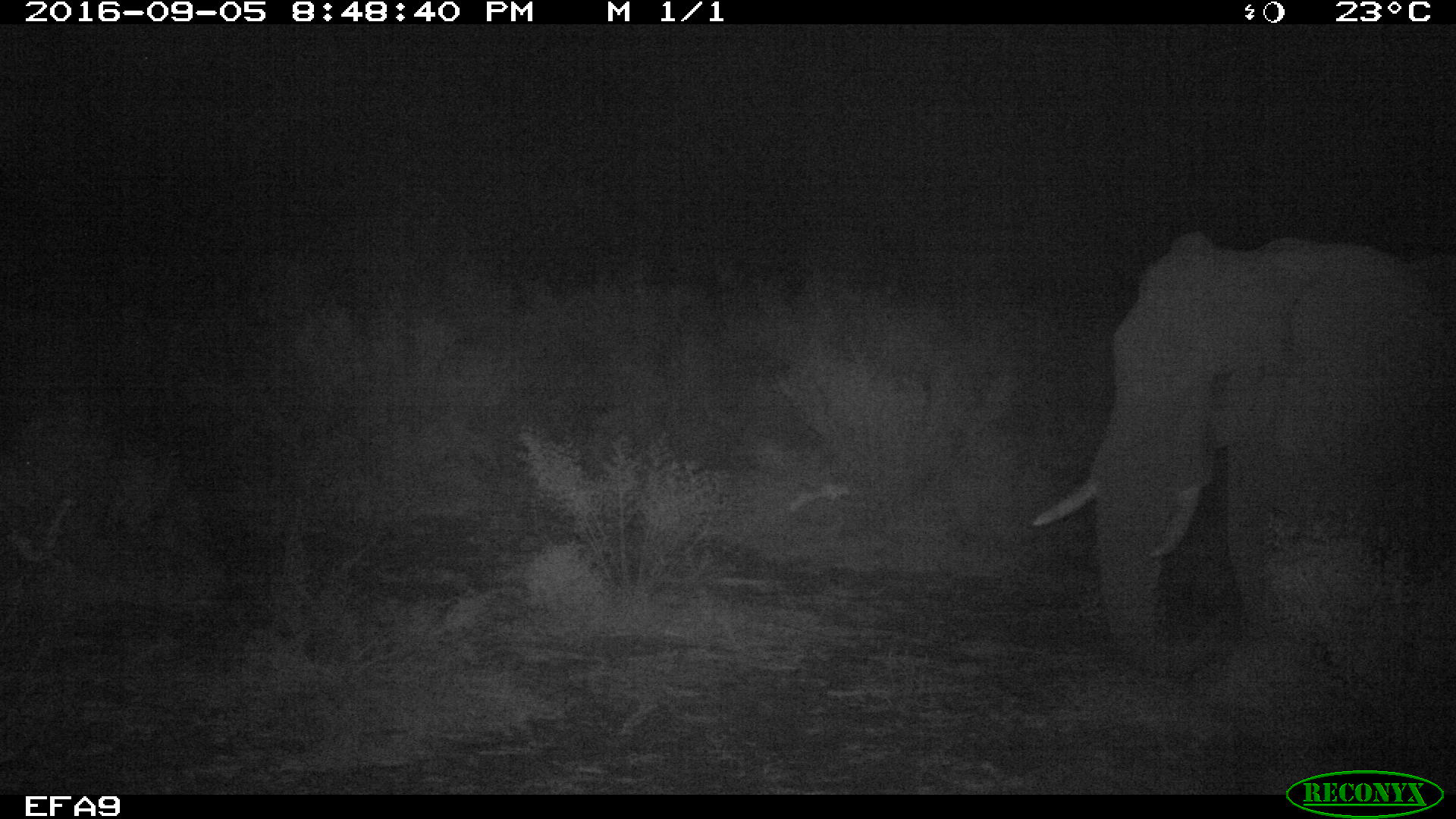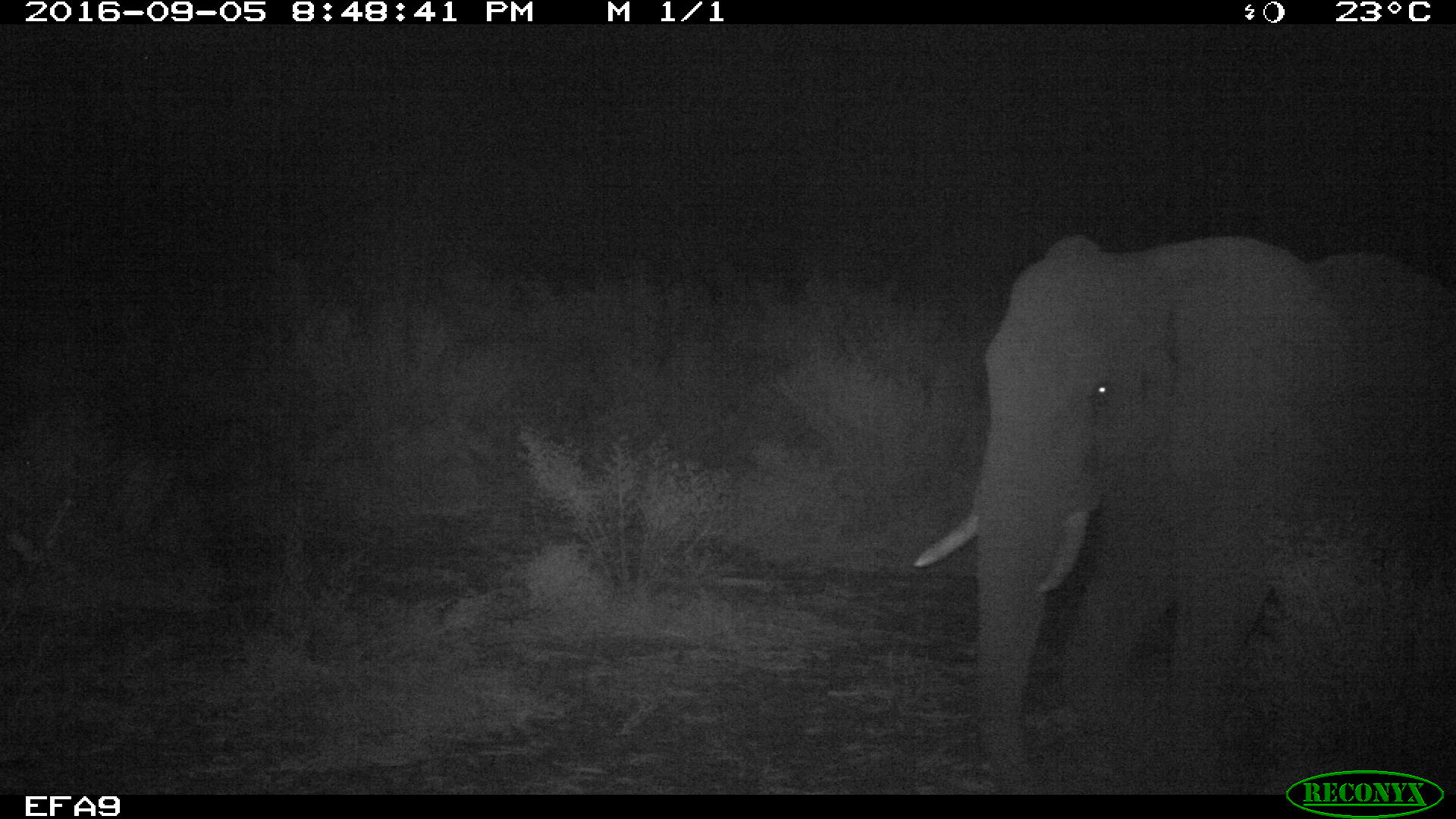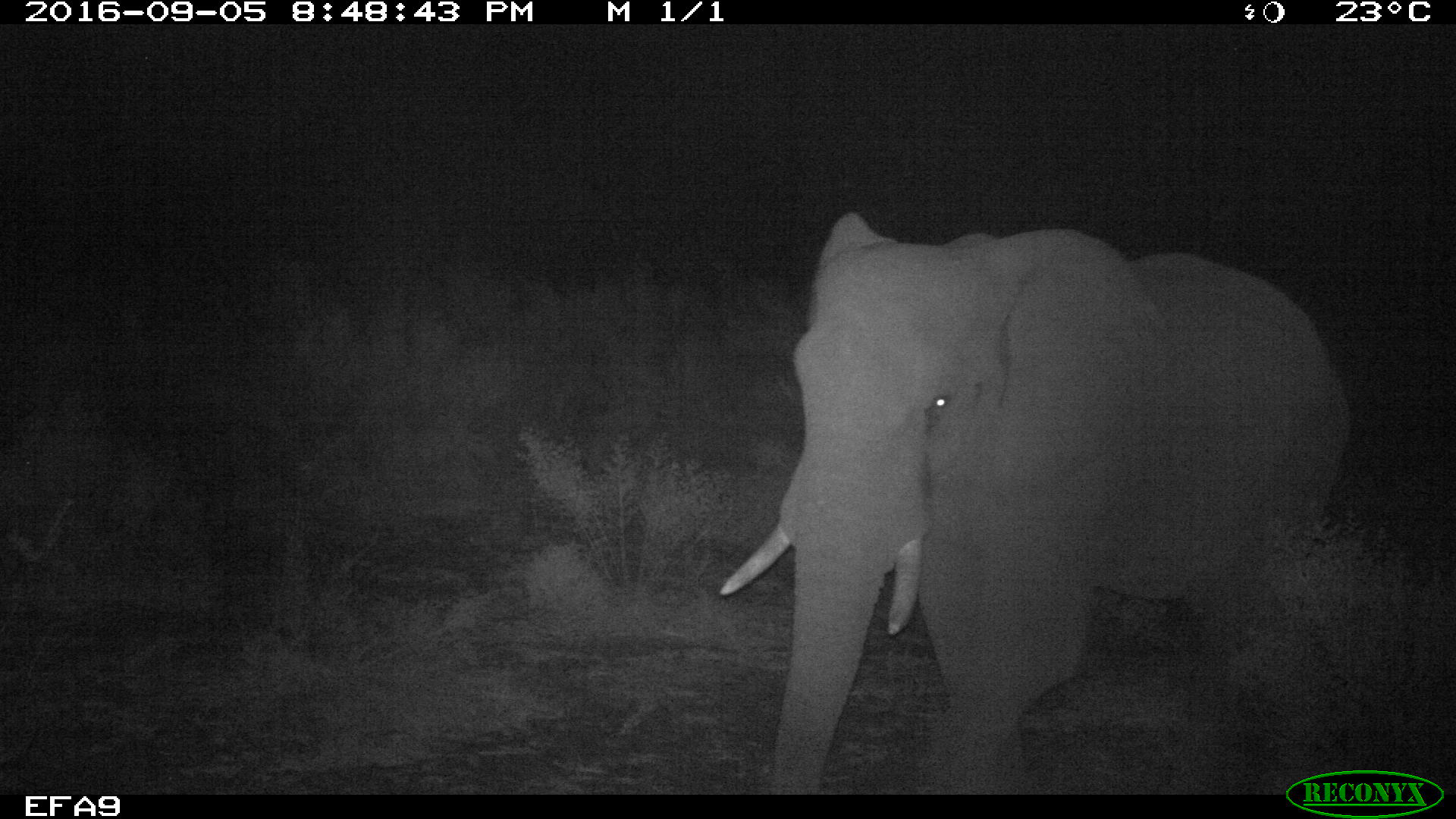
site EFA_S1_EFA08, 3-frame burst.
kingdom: Animalia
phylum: Chordata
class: Mammalia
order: Proboscidea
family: Elephantidae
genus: Loxodonta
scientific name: Loxodonta africana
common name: african bush elephant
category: elephant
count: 1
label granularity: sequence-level